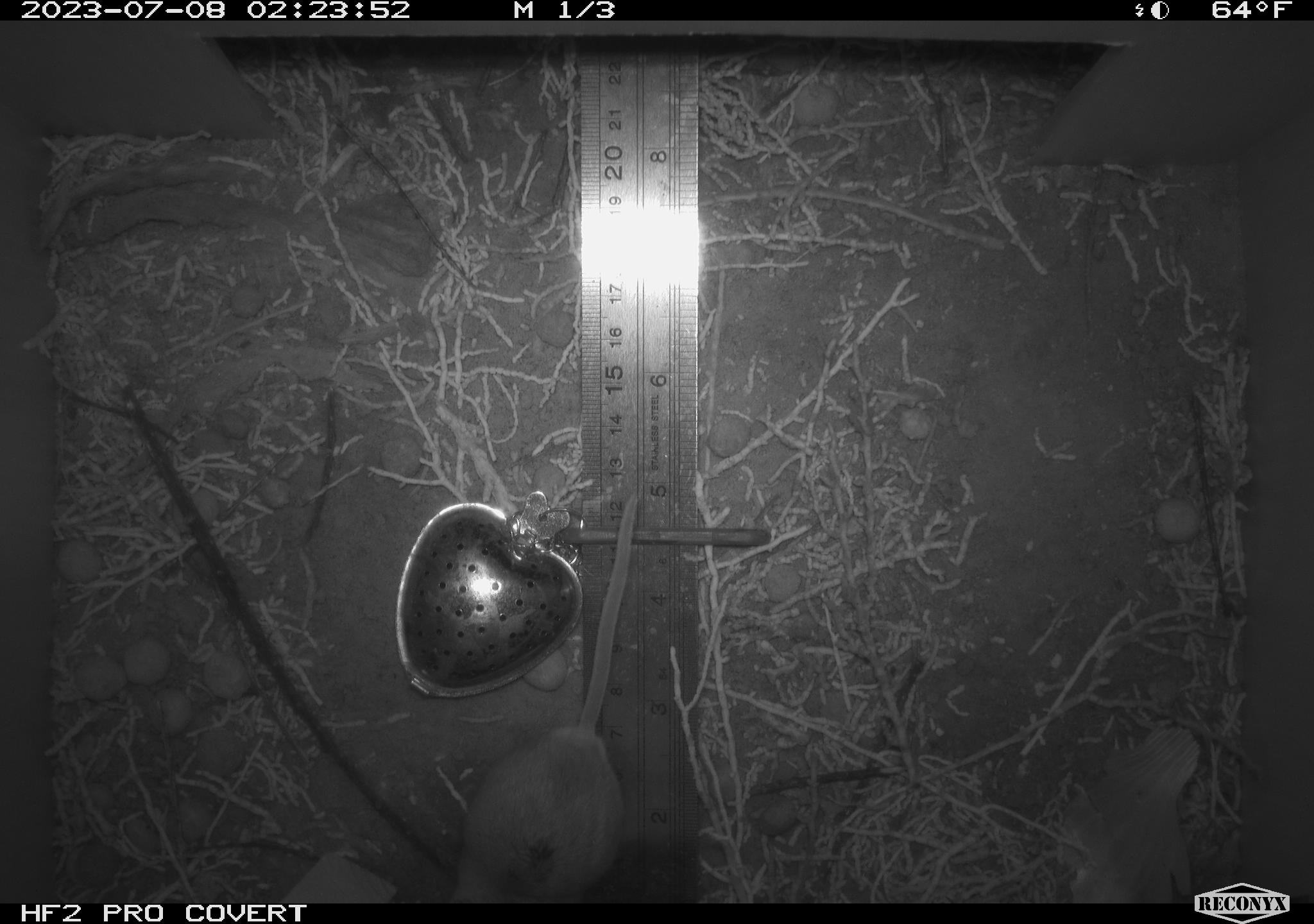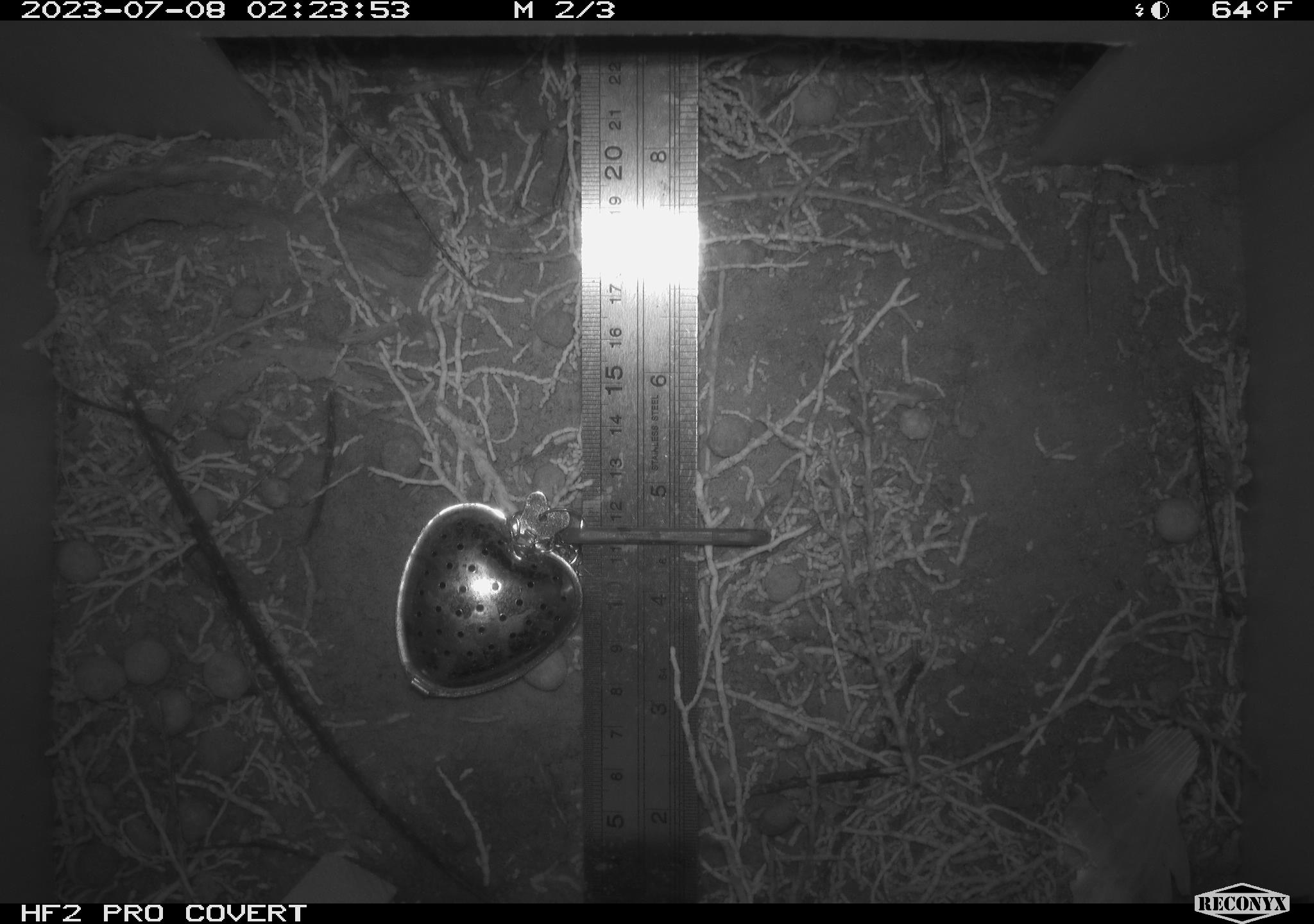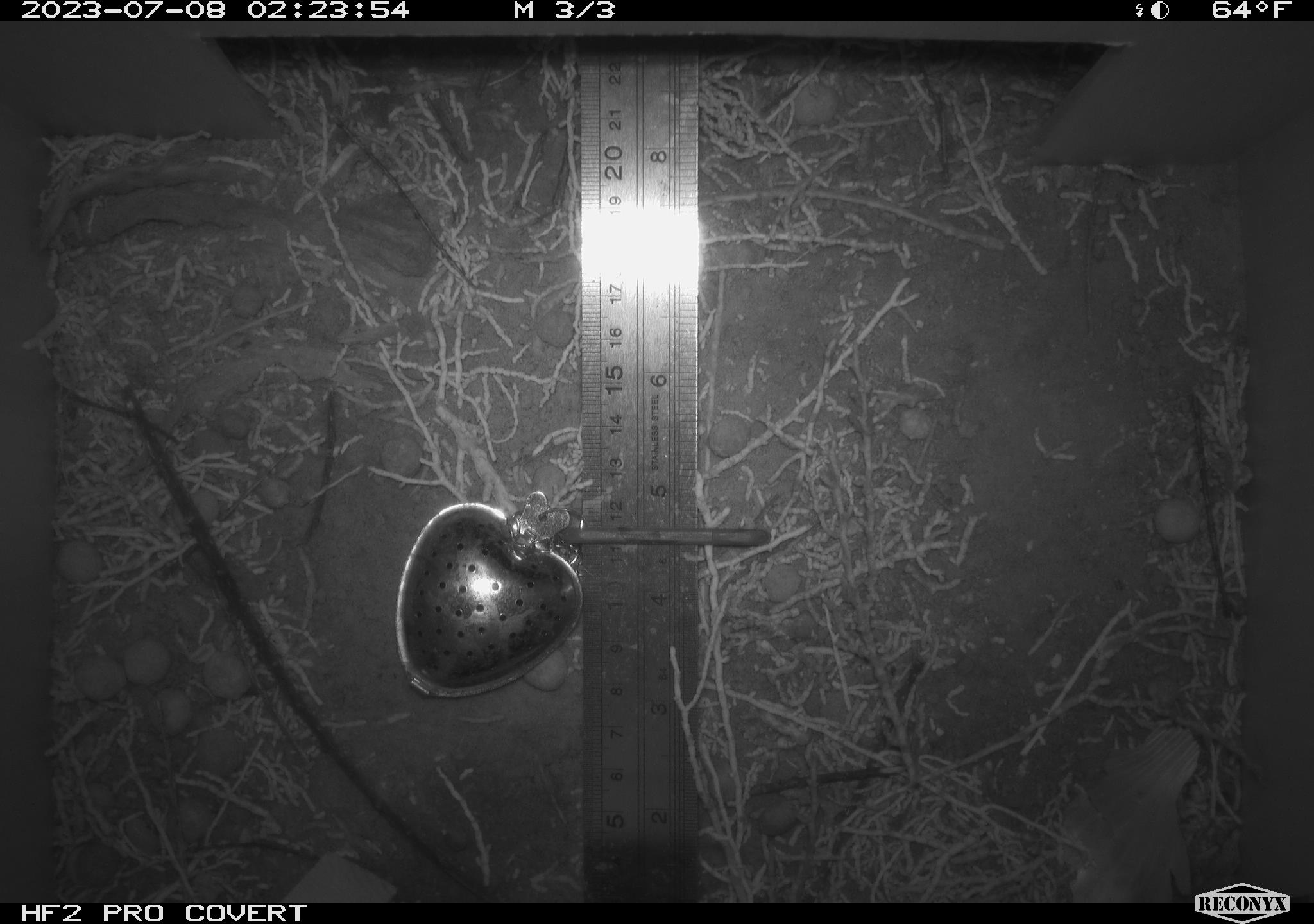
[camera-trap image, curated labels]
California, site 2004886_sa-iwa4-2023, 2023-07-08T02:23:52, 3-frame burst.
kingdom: Animalia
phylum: Chordata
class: Mammalia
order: Rodentia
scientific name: Rodentia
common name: mouse species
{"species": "mouse species (Rodentia)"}